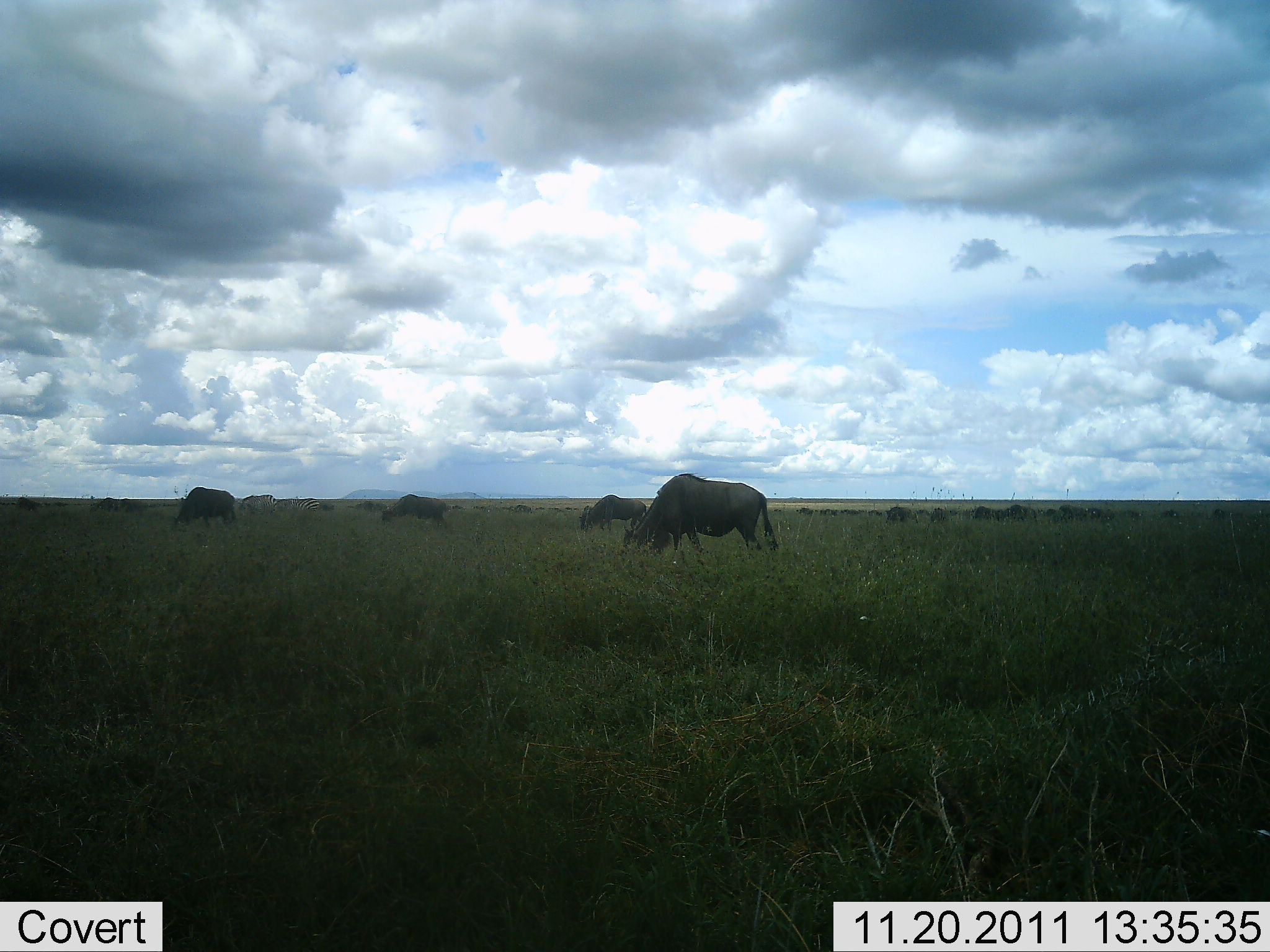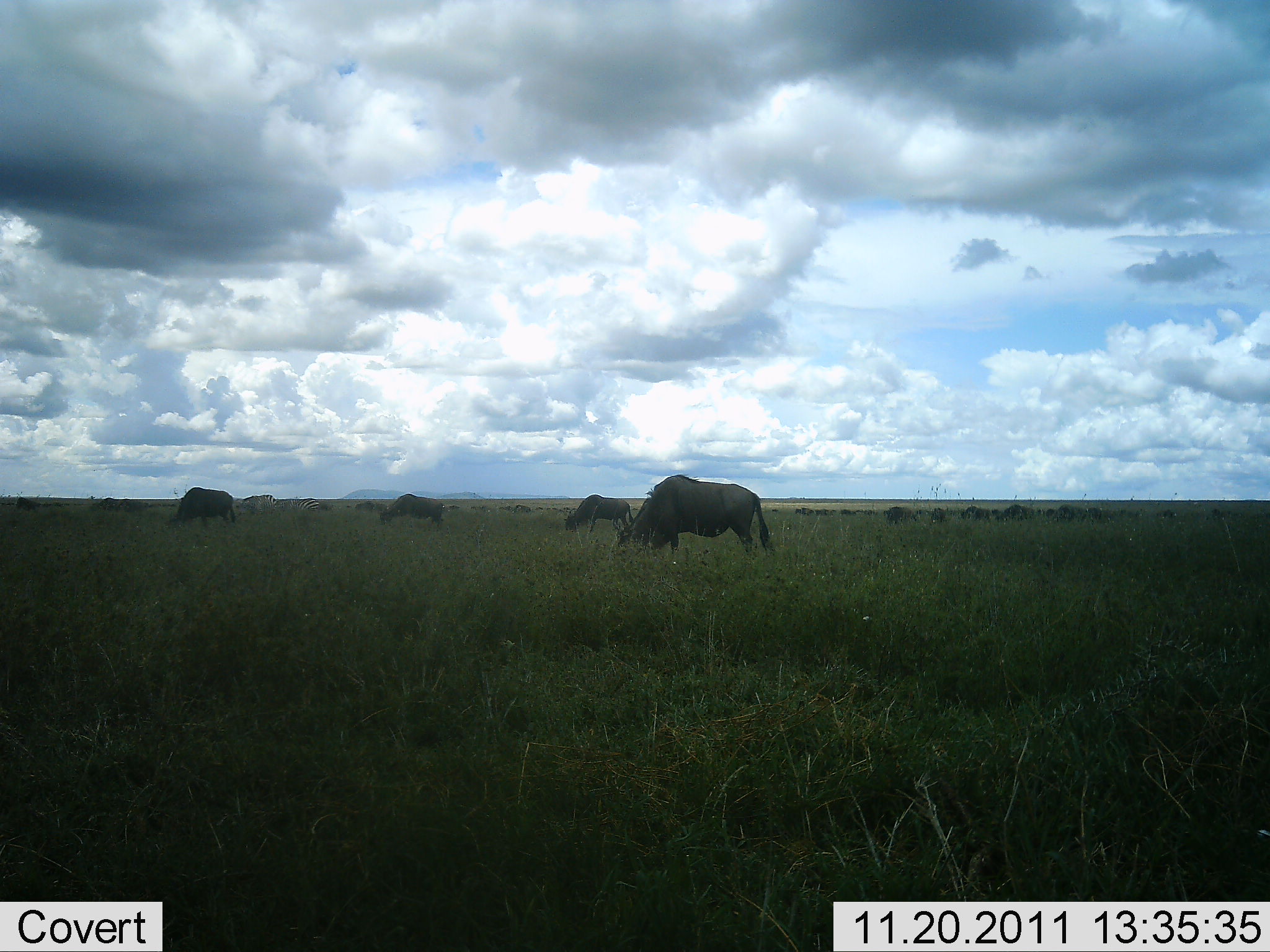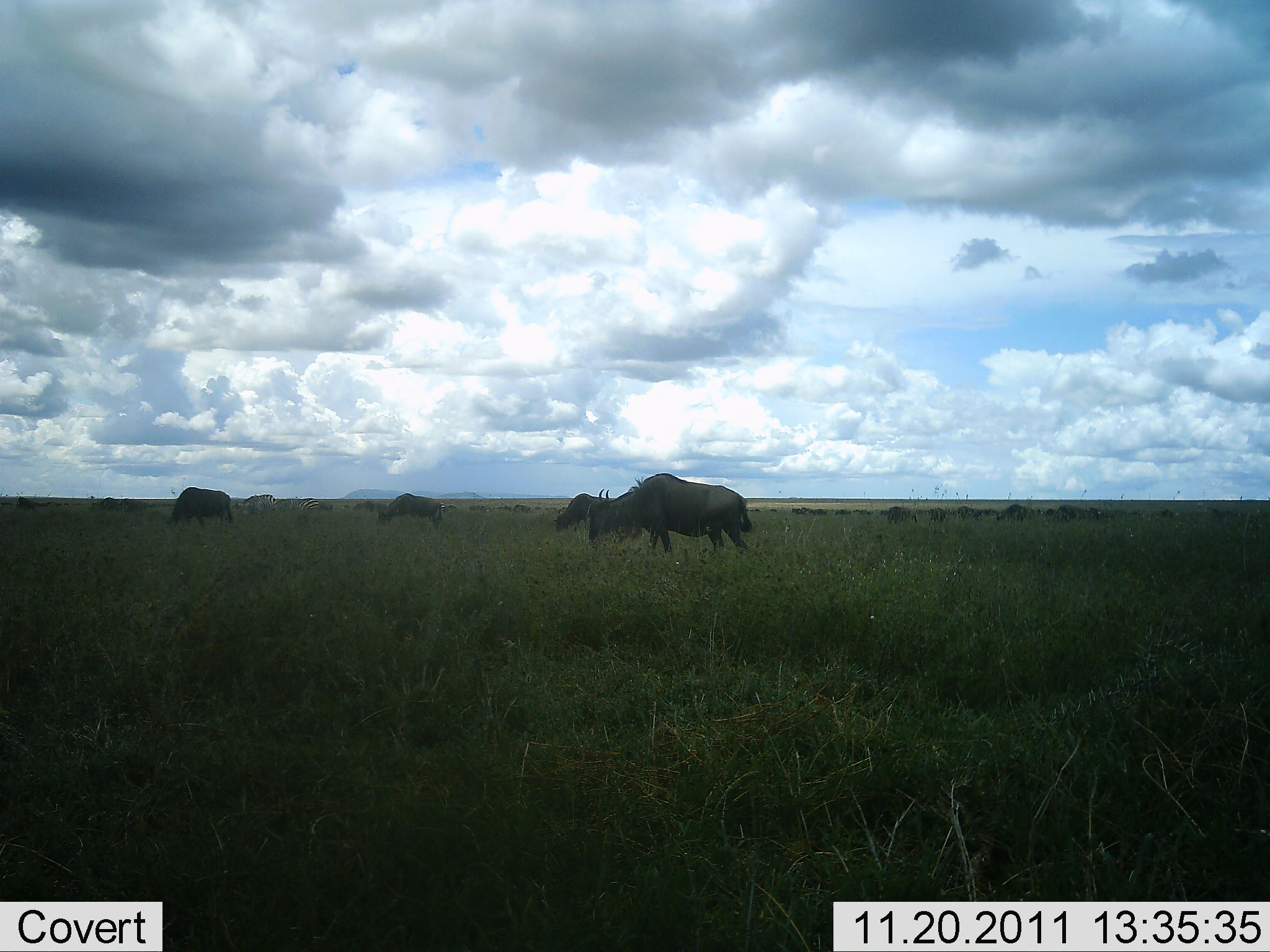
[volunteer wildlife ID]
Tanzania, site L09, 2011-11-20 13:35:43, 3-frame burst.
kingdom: Animalia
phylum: Chordata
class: Mammalia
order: Artiodactyla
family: Bovidae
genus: Connochaetes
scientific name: Connochaetes taurinus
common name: blue wildebeest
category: wildebeest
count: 11-50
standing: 36%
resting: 0%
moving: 14%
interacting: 0%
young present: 0%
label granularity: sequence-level